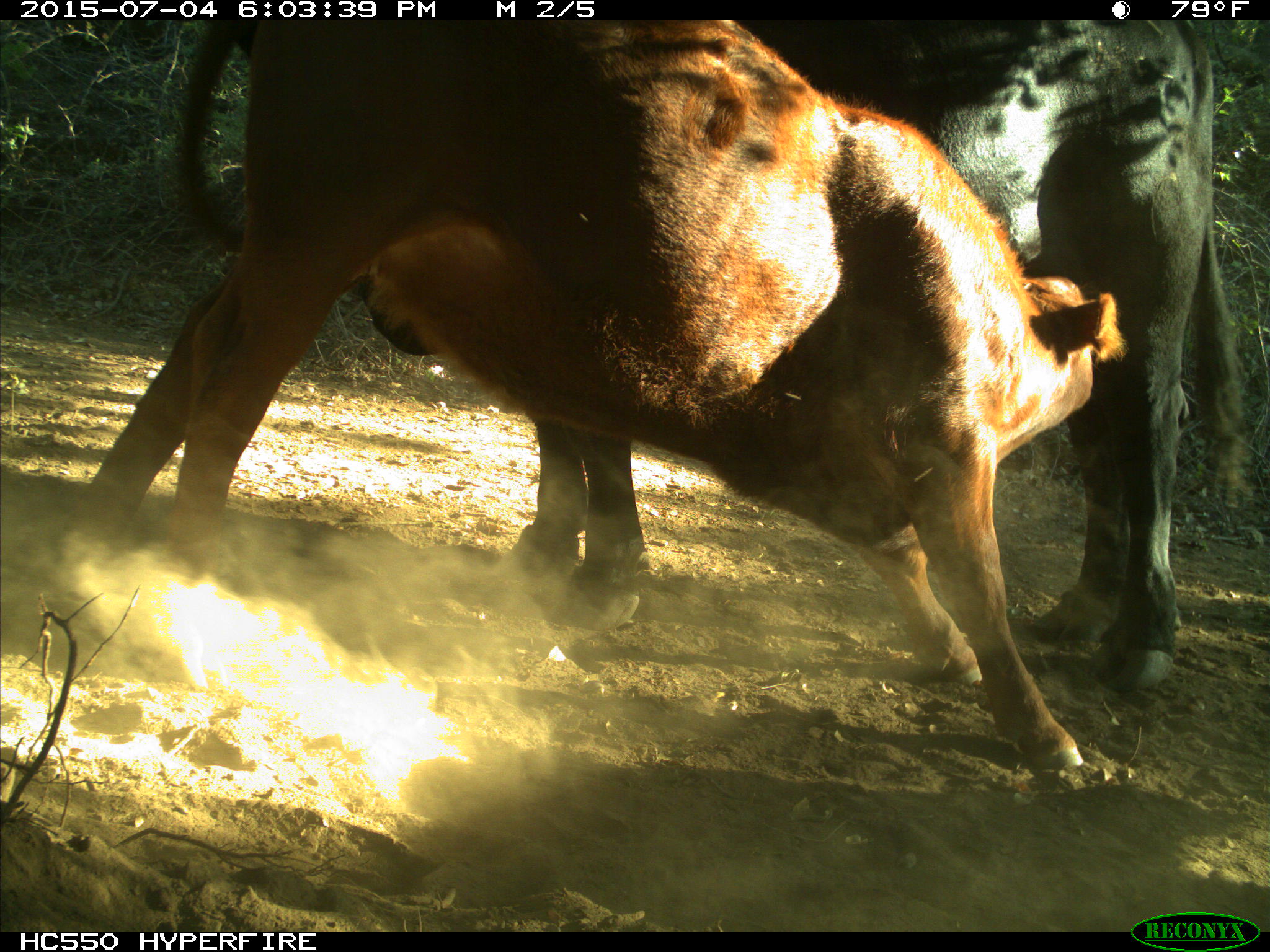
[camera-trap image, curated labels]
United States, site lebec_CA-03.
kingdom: Animalia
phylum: Chordata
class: Mammalia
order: Artiodactyla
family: Bovidae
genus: Bos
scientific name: Bos taurus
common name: domestic cow